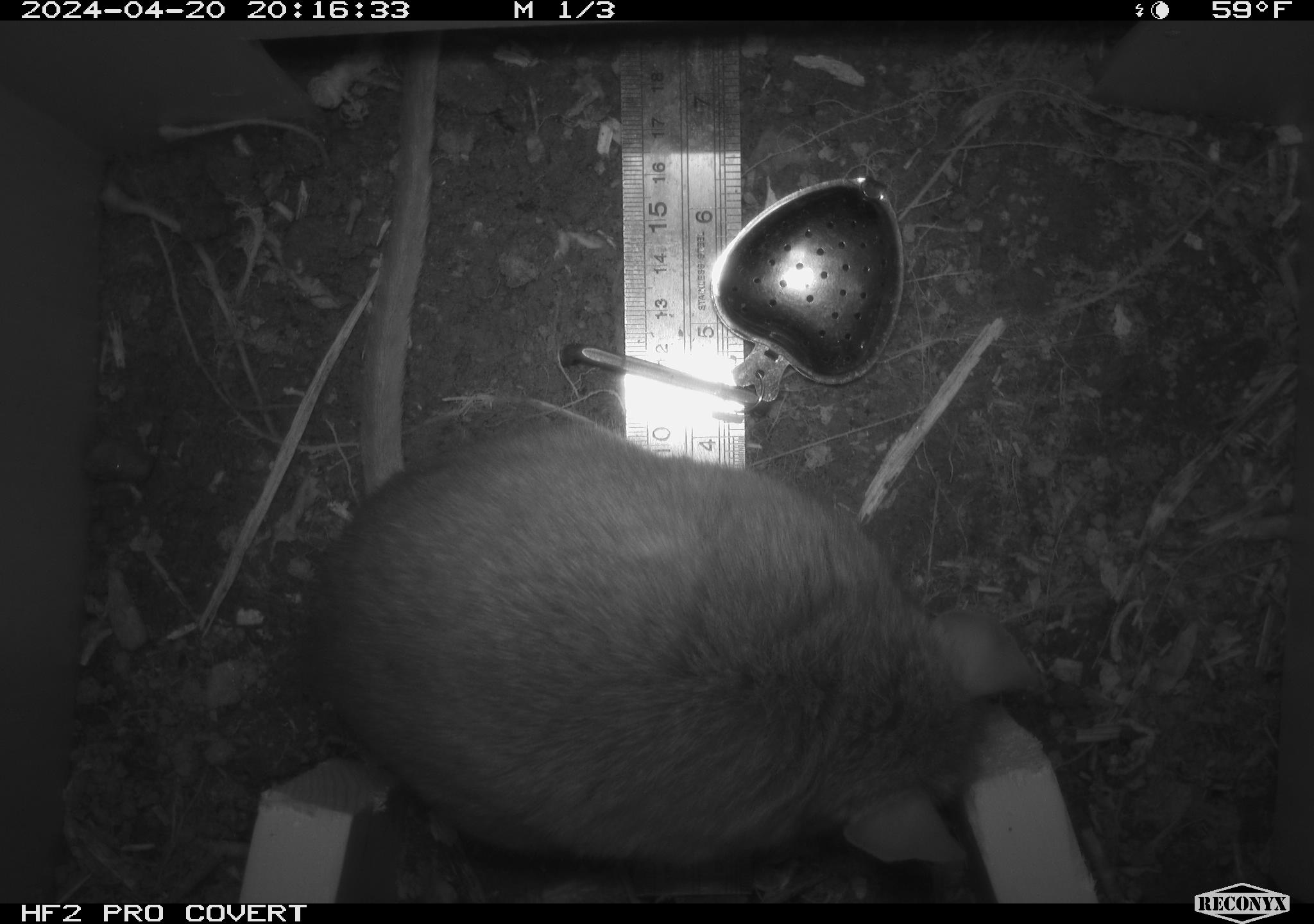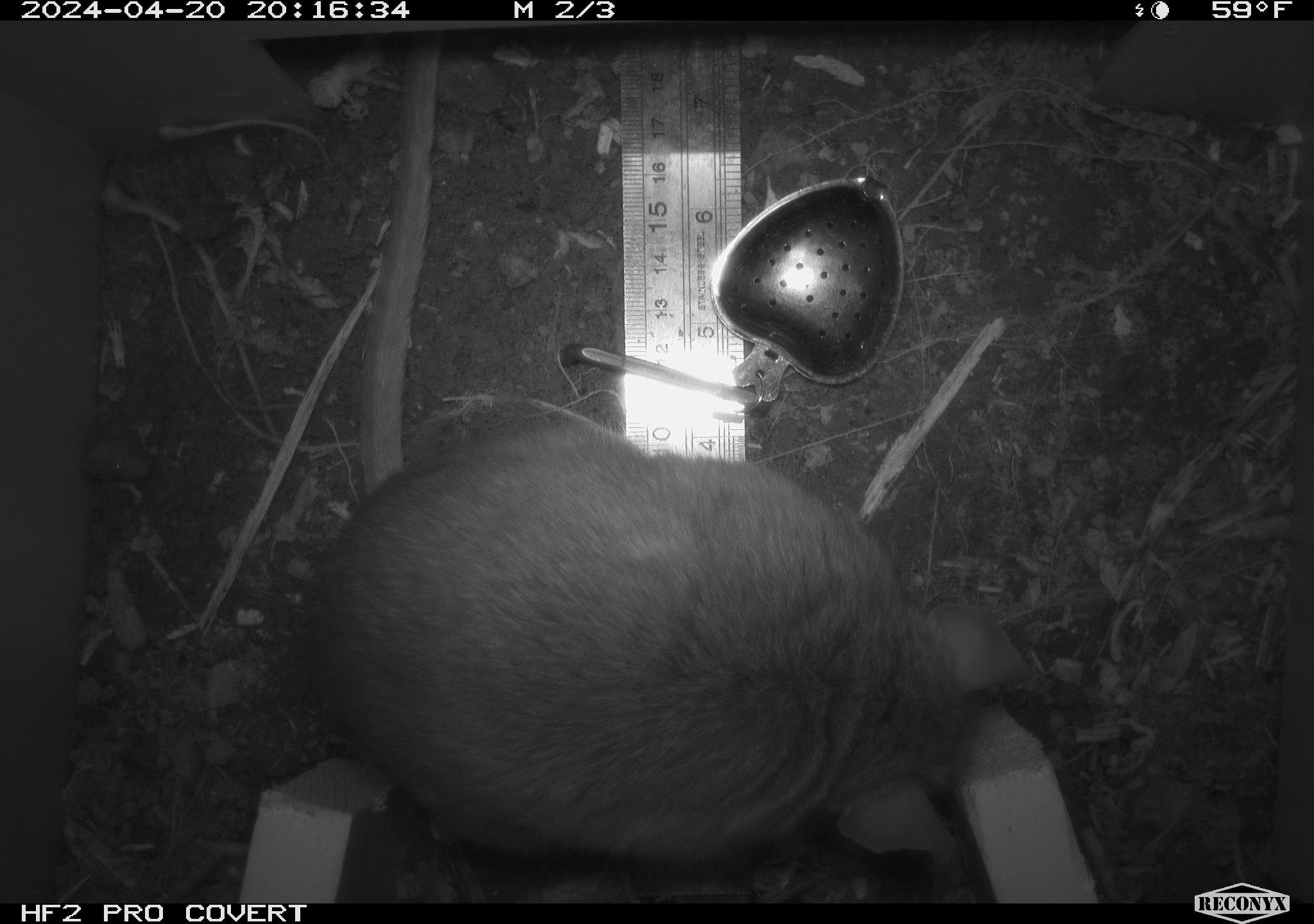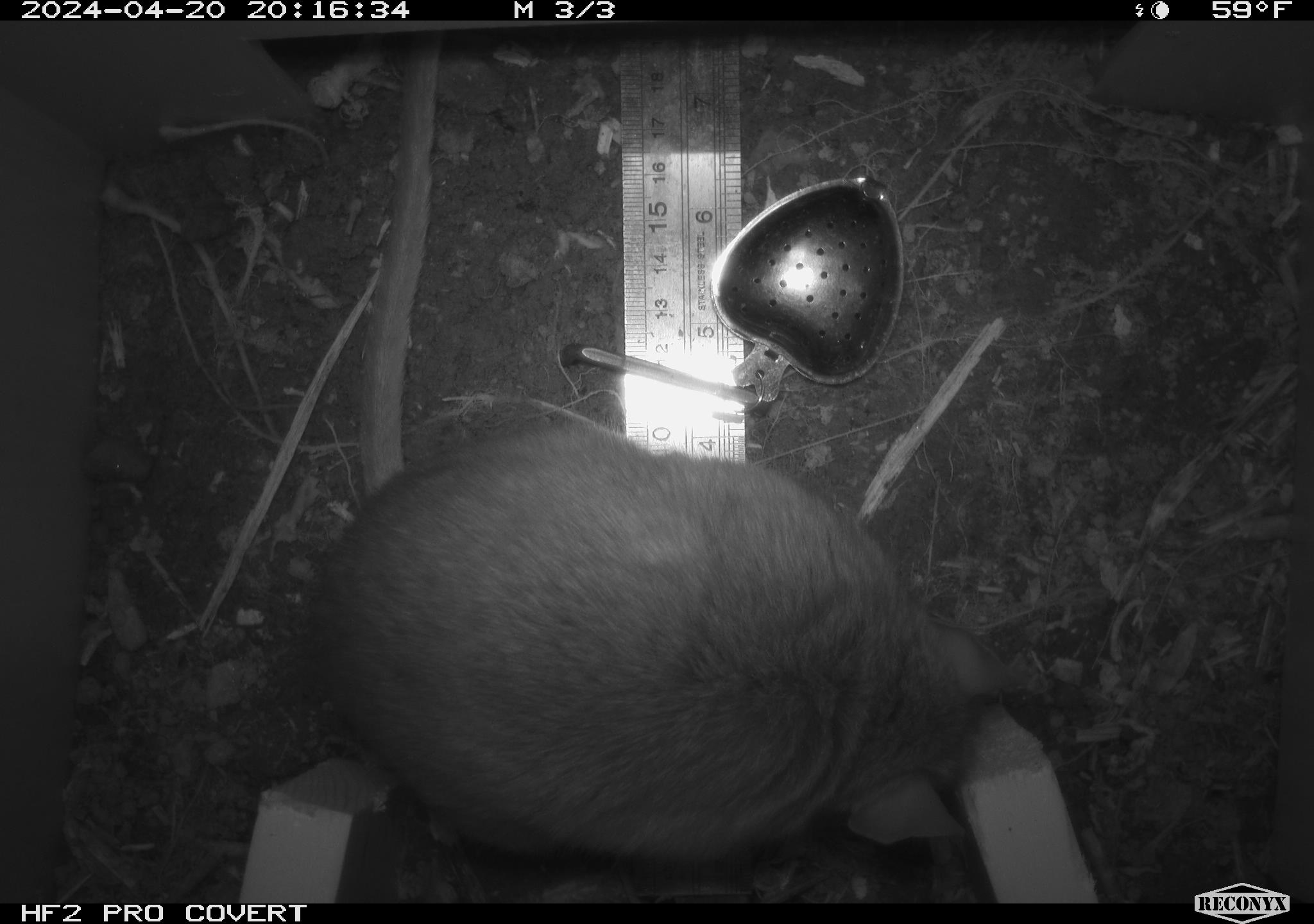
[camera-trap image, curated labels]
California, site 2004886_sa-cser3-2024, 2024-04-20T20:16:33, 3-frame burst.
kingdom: Animalia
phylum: Chordata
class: Mammalia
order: Rodentia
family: Muridae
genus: Rattus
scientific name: Rattus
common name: rat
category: rattus species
Rattus species (rat) (Rattus).